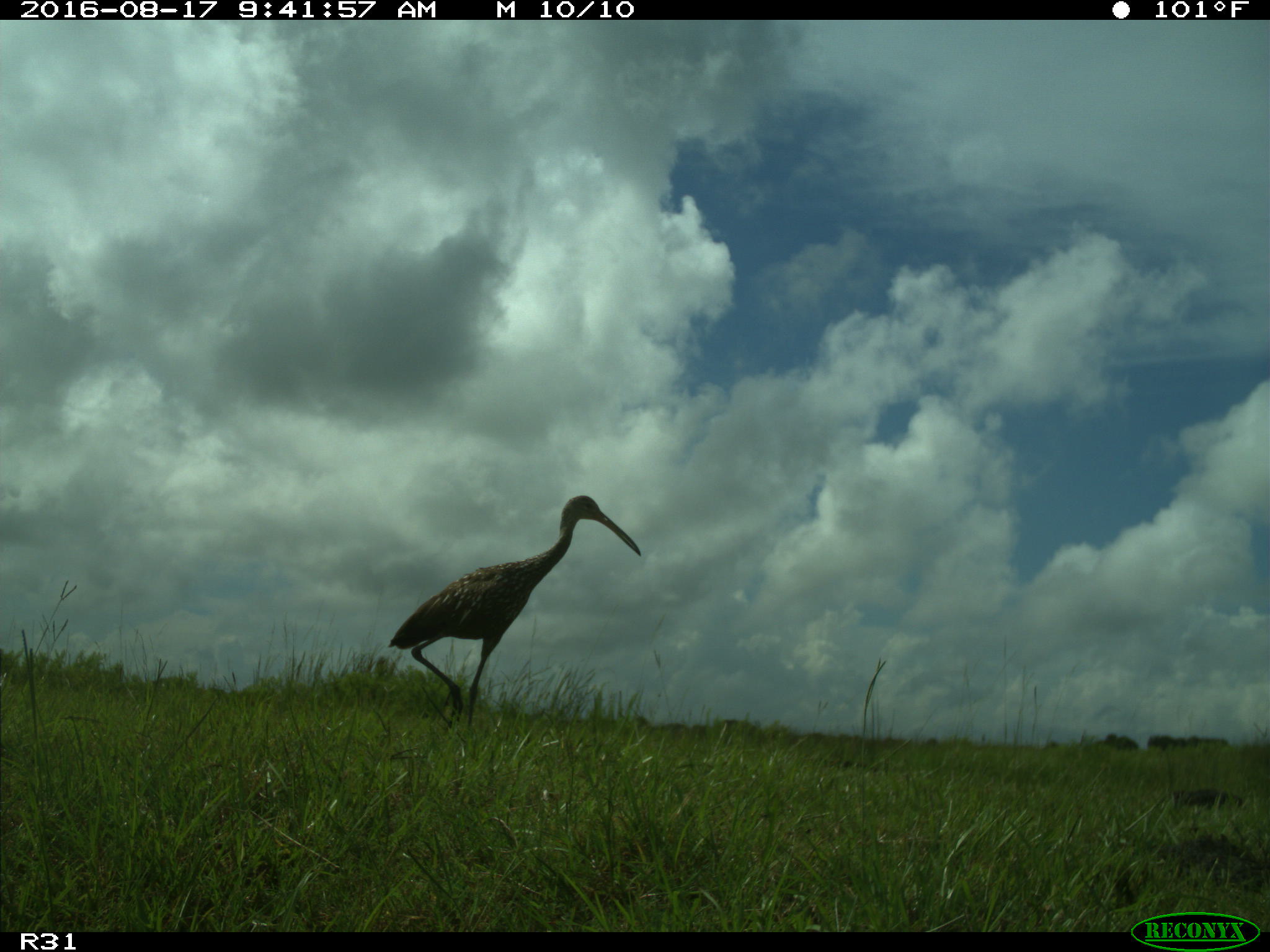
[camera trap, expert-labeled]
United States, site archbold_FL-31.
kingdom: Animalia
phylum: Chordata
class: Aves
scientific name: Aves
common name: birds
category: unidentified bird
Unidentified bird (birds) (Aves).